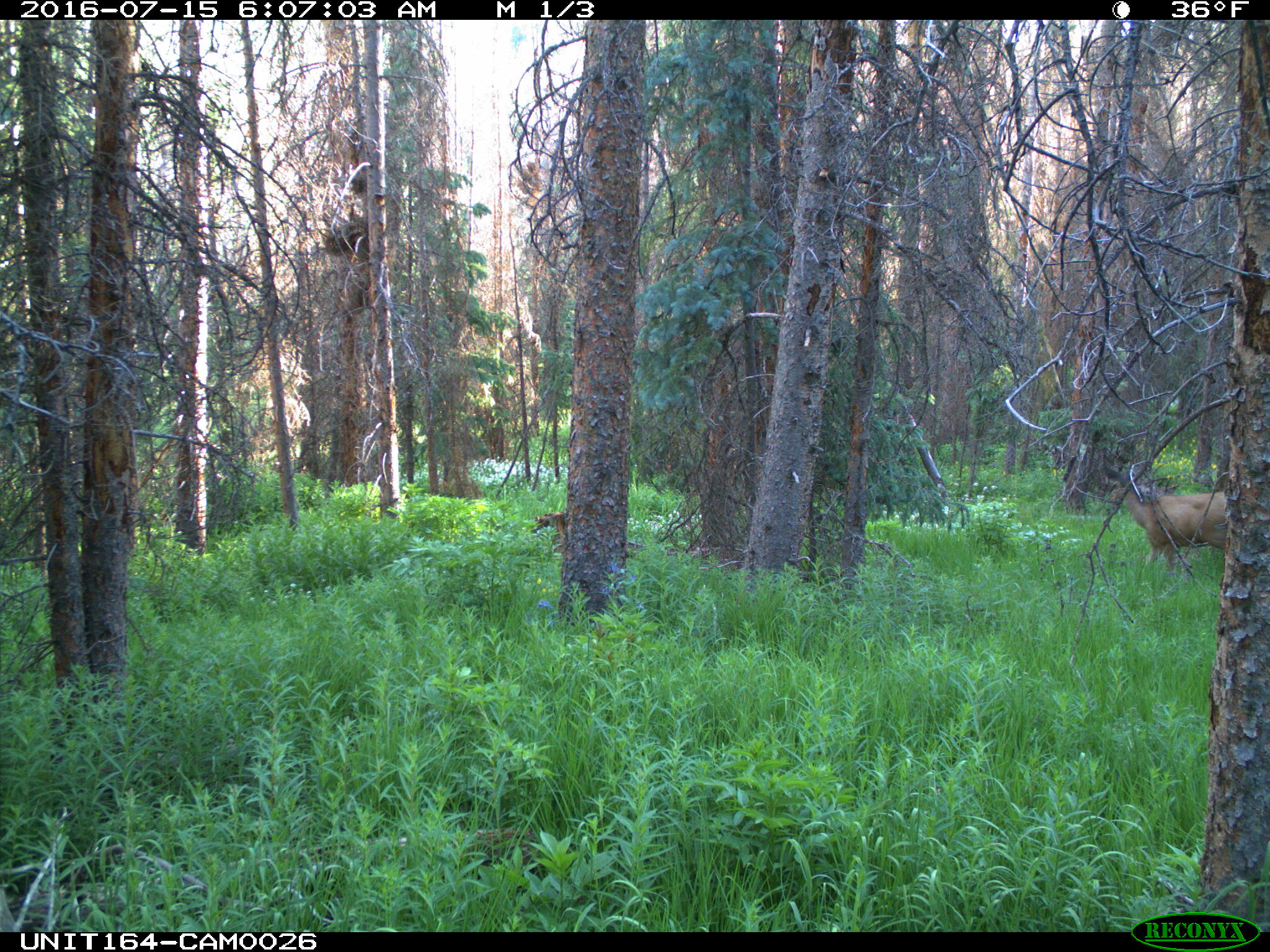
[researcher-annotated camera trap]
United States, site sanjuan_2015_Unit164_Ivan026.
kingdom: Animalia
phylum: Chordata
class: Mammalia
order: Artiodactyla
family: Cervidae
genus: Odocoileus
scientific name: Odocoileus hemionus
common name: mule deer